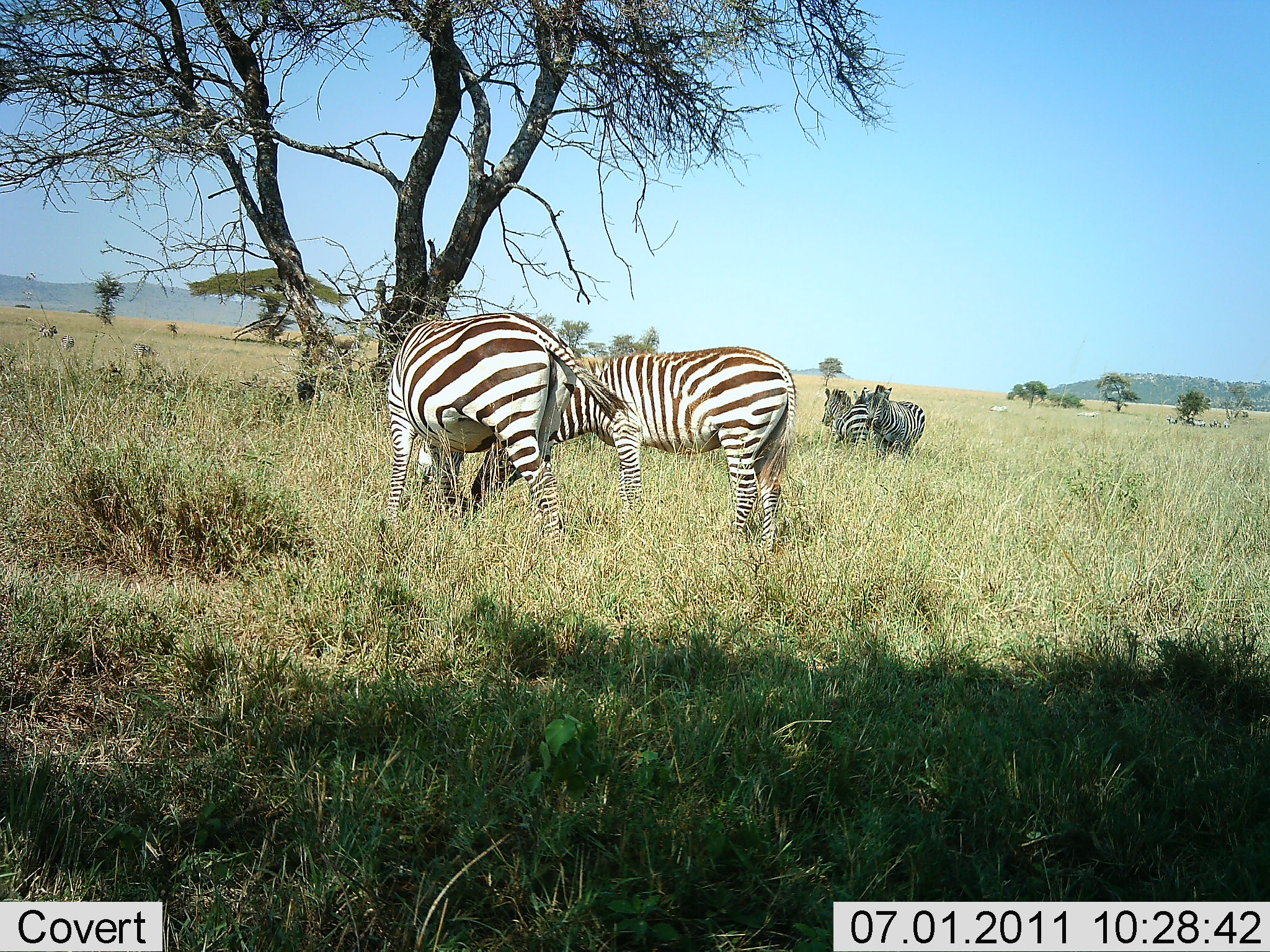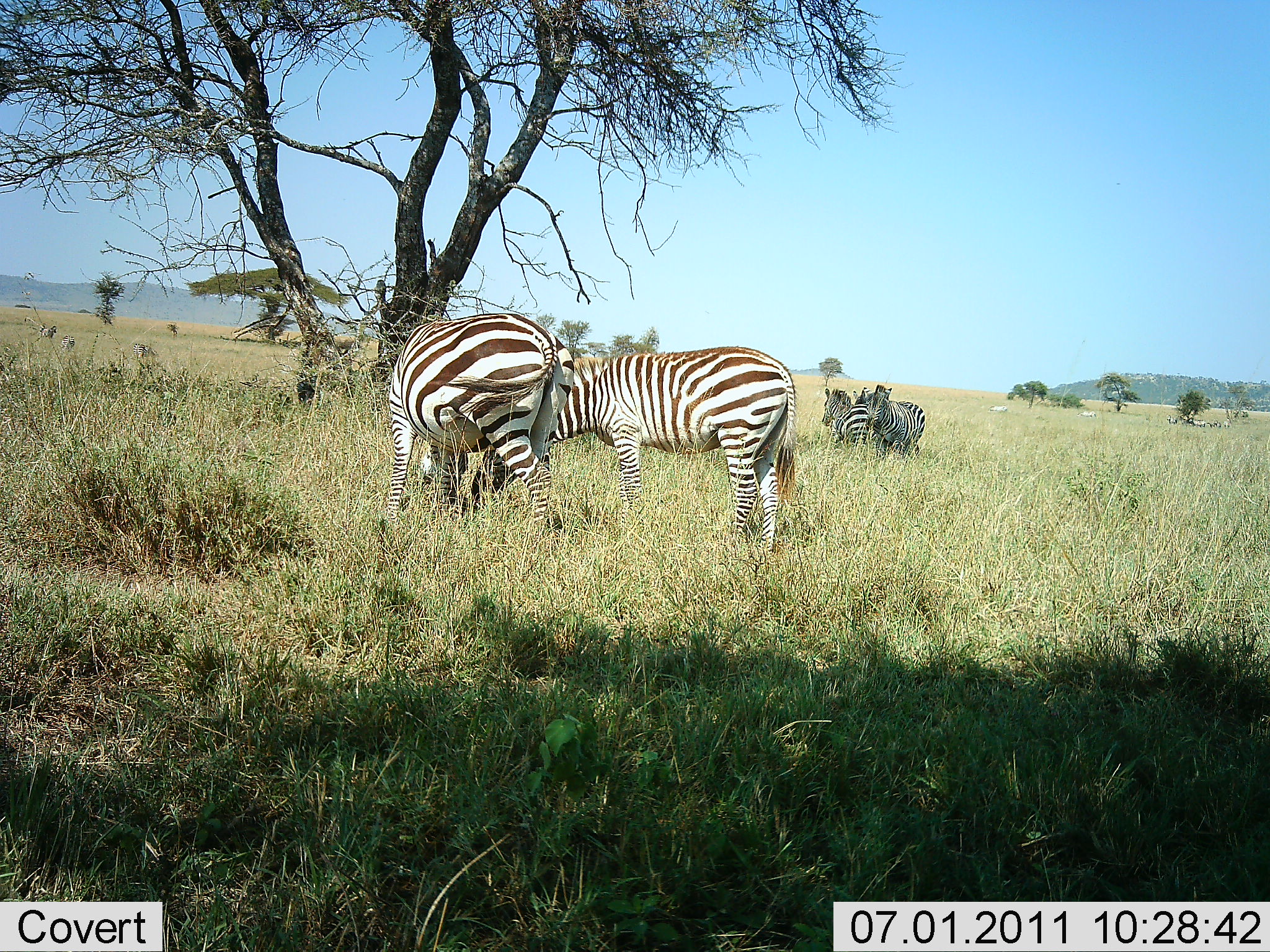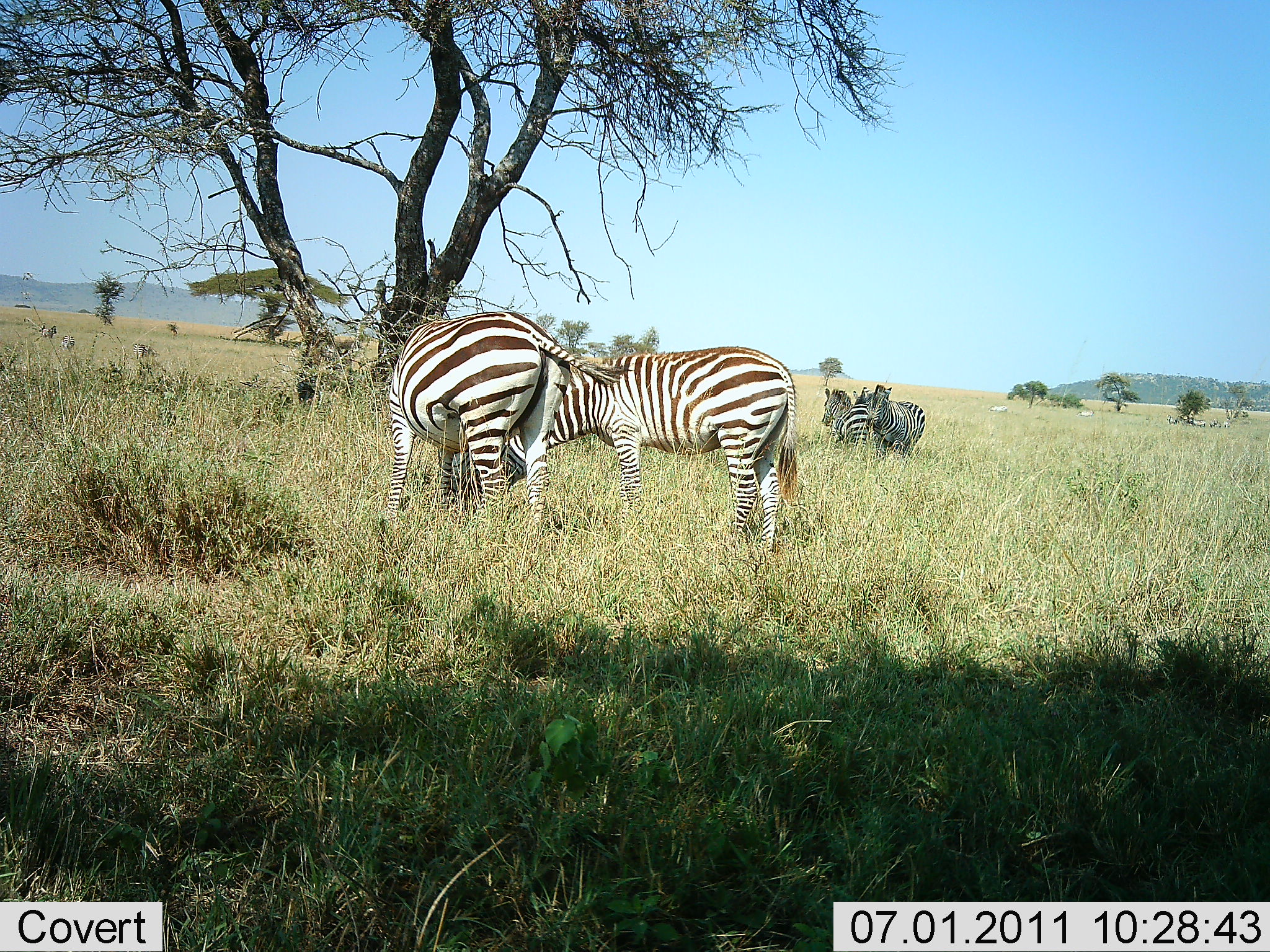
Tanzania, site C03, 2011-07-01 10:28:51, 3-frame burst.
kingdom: Animalia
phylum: Chordata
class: Mammalia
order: Perissodactyla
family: Equidae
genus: Equus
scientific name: Equus quagga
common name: plains zebra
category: zebra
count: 4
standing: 55%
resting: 0%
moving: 9%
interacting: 18%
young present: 0%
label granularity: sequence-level